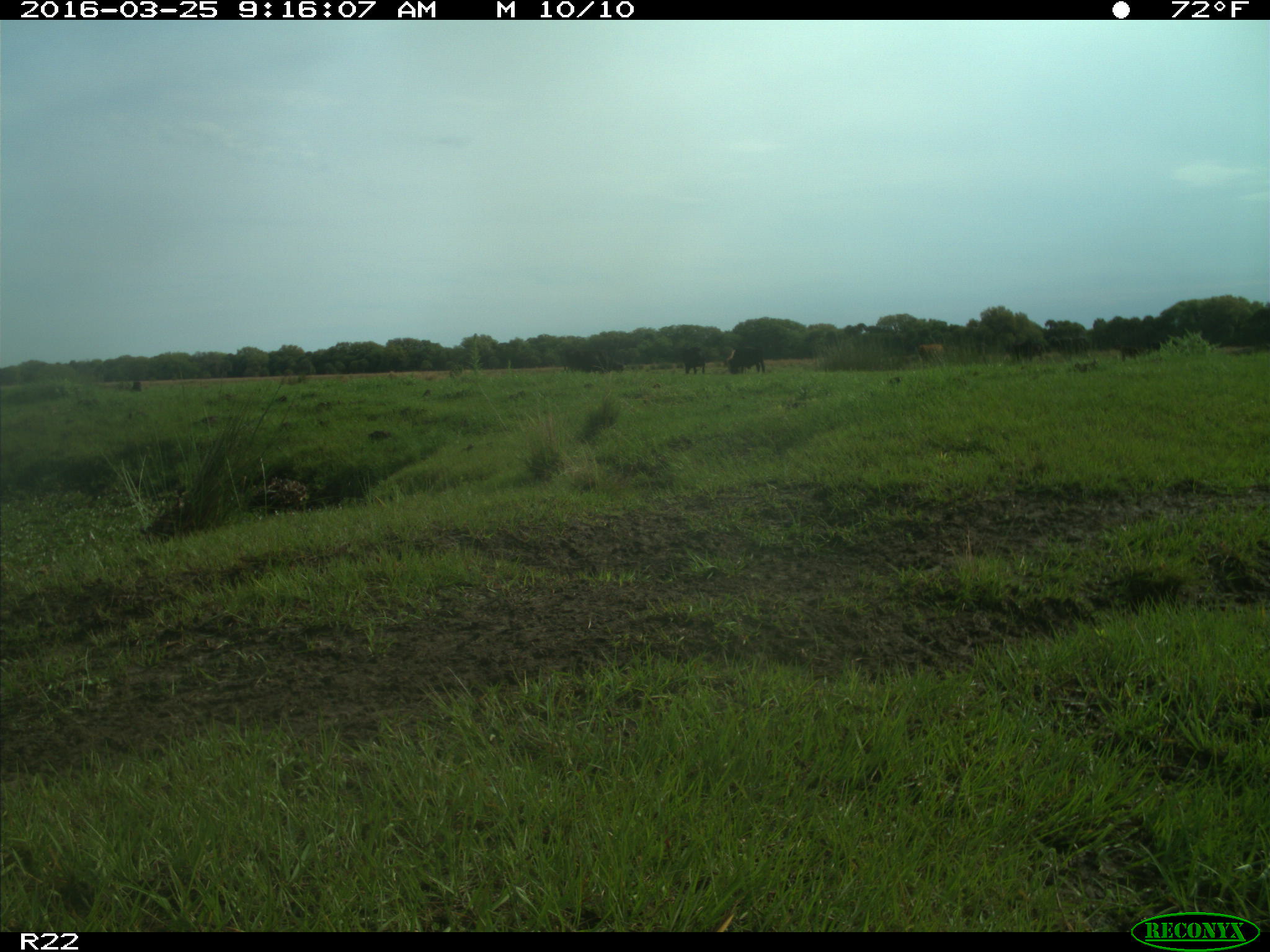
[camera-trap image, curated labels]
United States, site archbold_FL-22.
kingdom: Animalia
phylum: Chordata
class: Mammalia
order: Artiodactyla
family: Bovidae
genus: Bos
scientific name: Bos taurus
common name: domestic cow